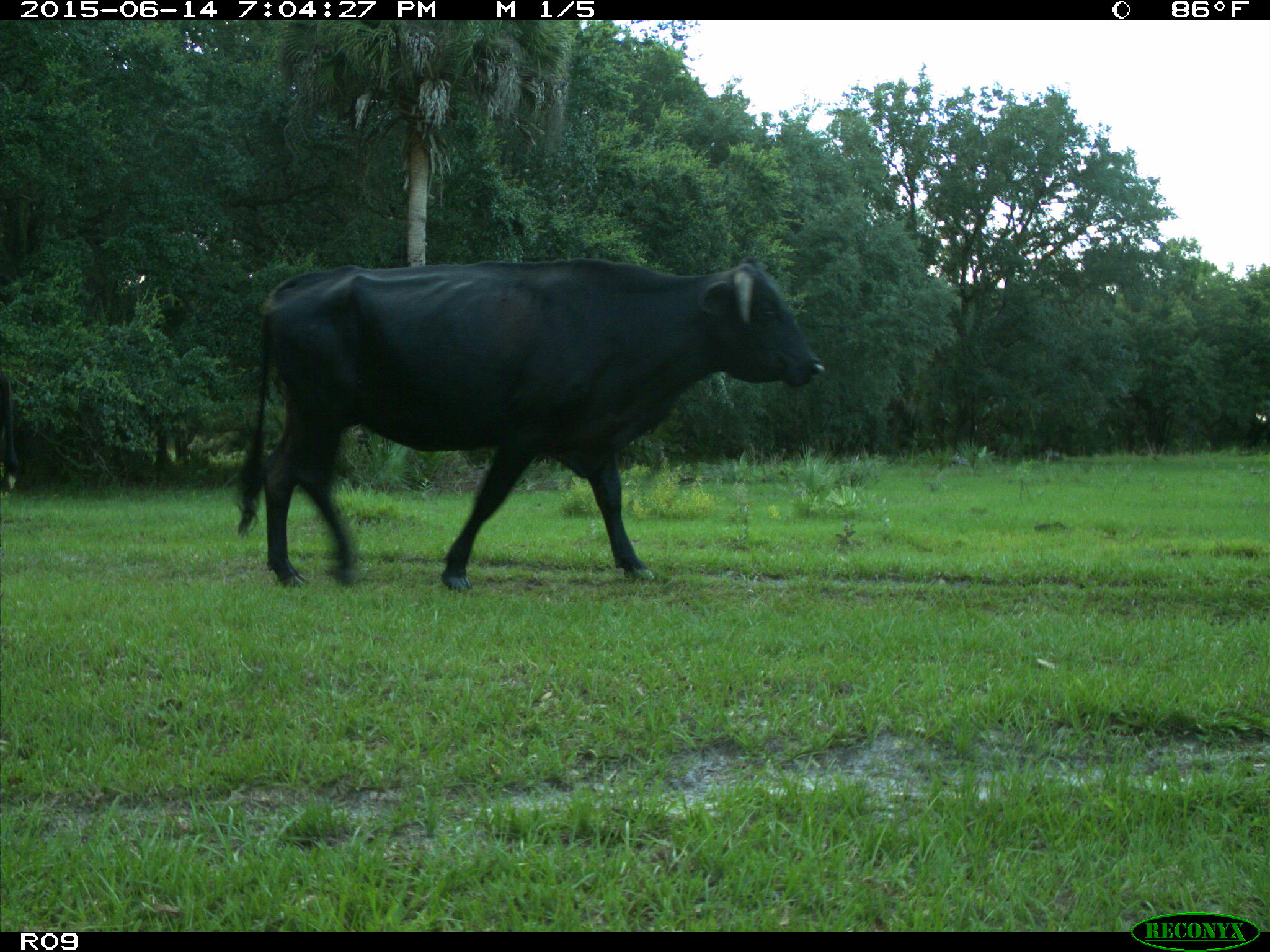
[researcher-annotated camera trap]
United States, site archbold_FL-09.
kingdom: Animalia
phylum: Chordata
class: Mammalia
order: Artiodactyla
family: Bovidae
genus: Bos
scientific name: Bos taurus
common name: domestic cow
Bos taurus (domestic cow).